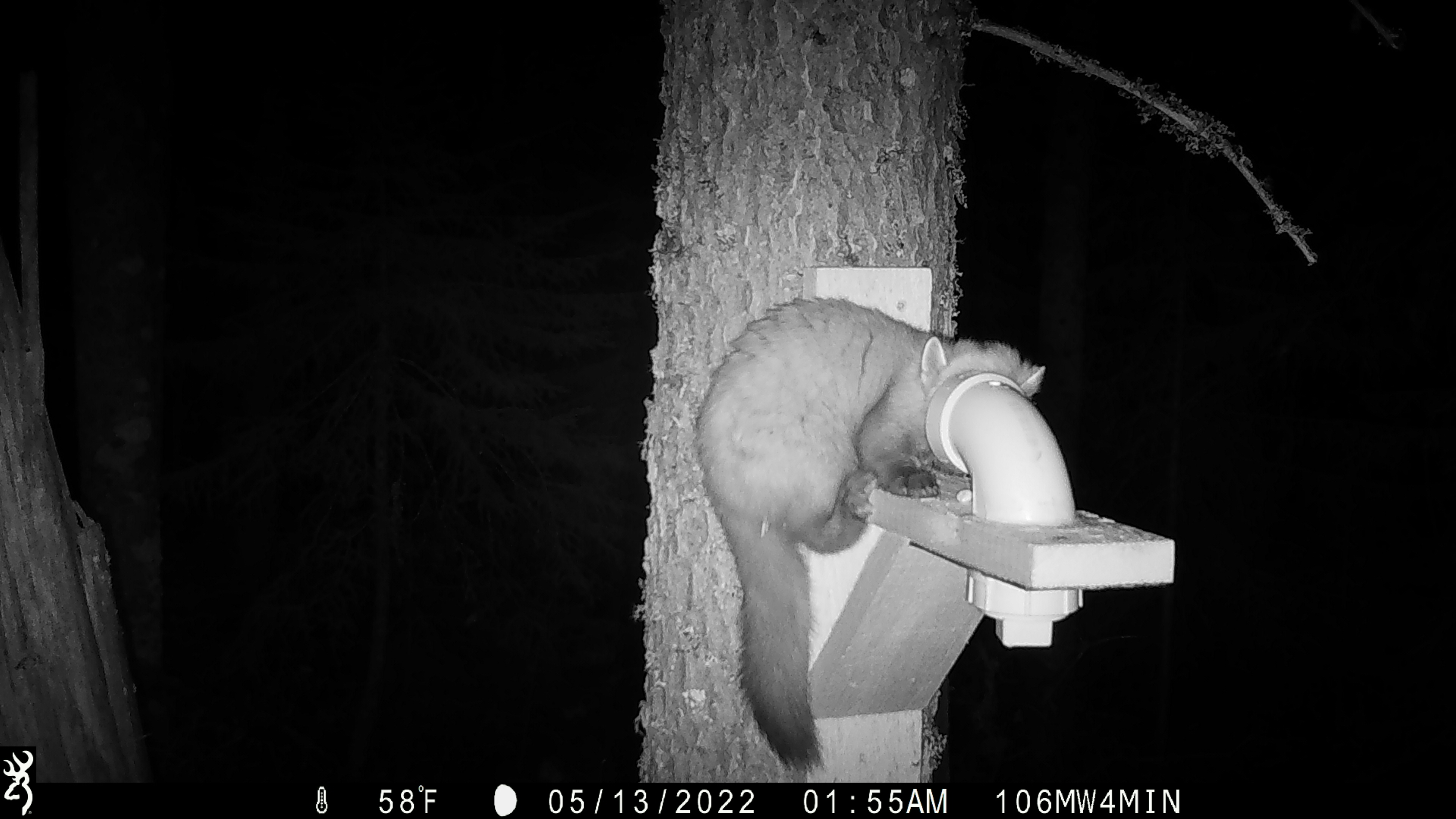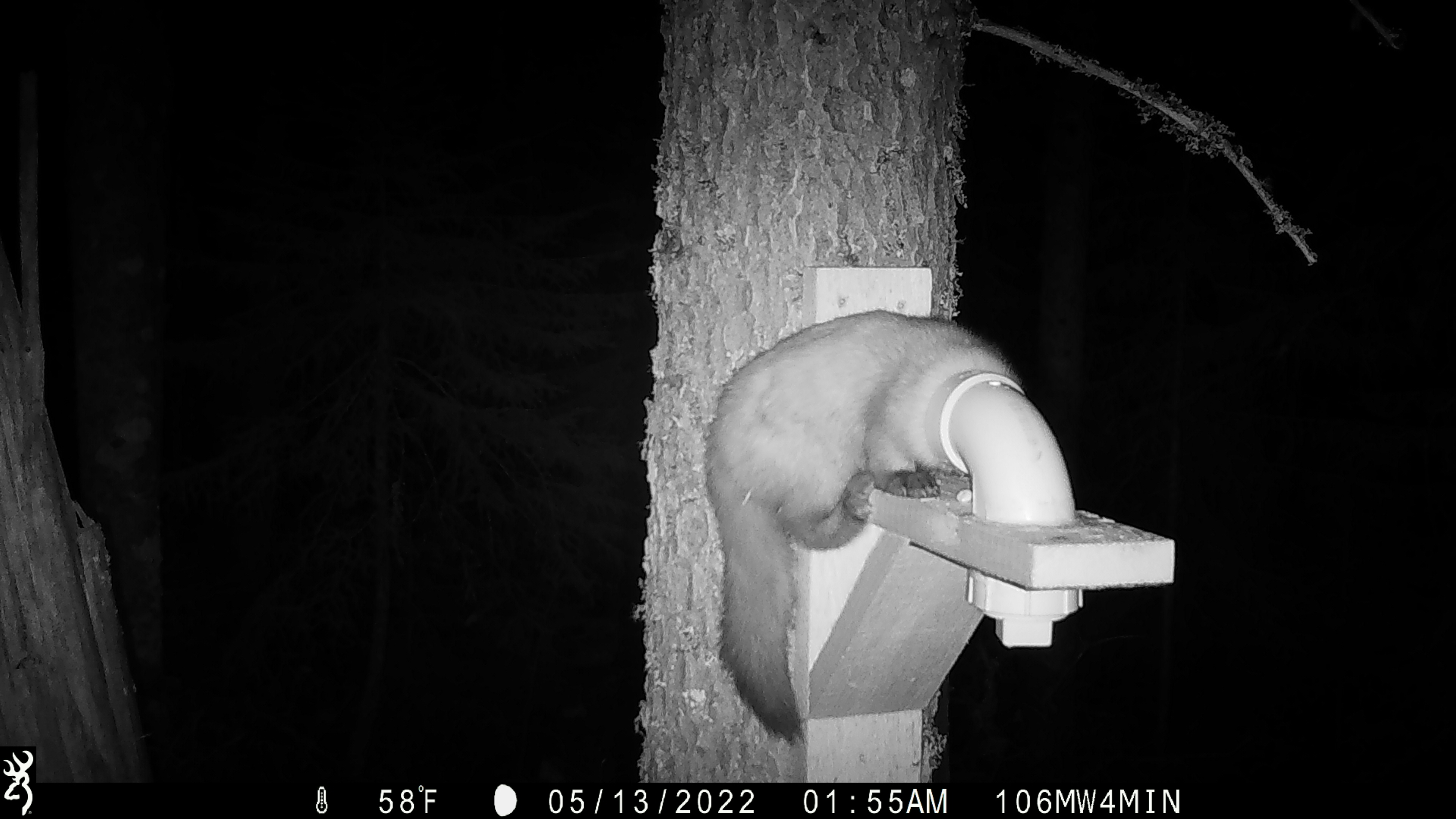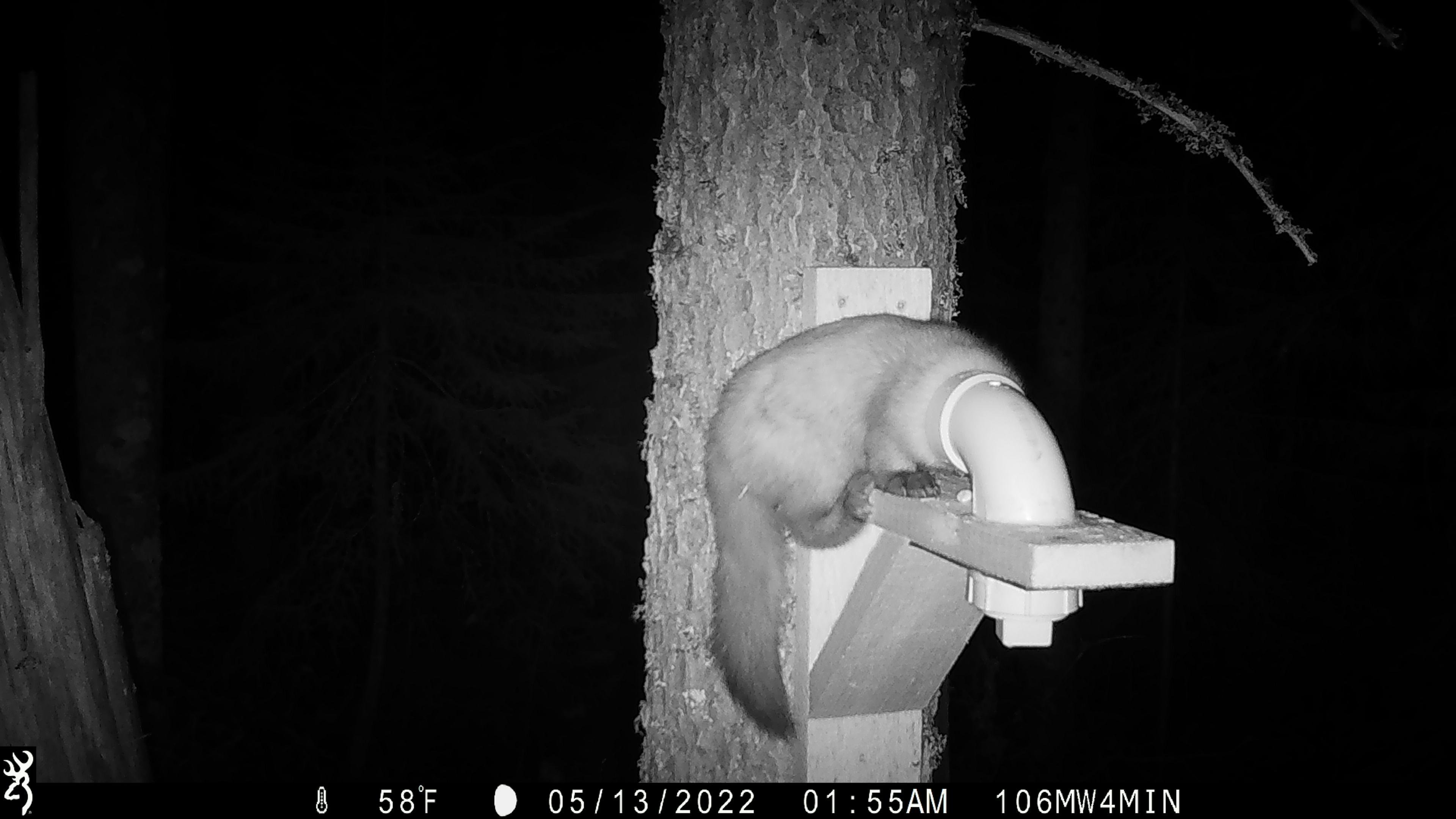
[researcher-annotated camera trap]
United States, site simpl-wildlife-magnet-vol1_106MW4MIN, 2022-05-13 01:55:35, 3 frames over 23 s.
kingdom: Animalia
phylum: Chordata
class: Mammalia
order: Carnivora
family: Mustelidae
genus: Martes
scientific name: Martes americana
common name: american marten